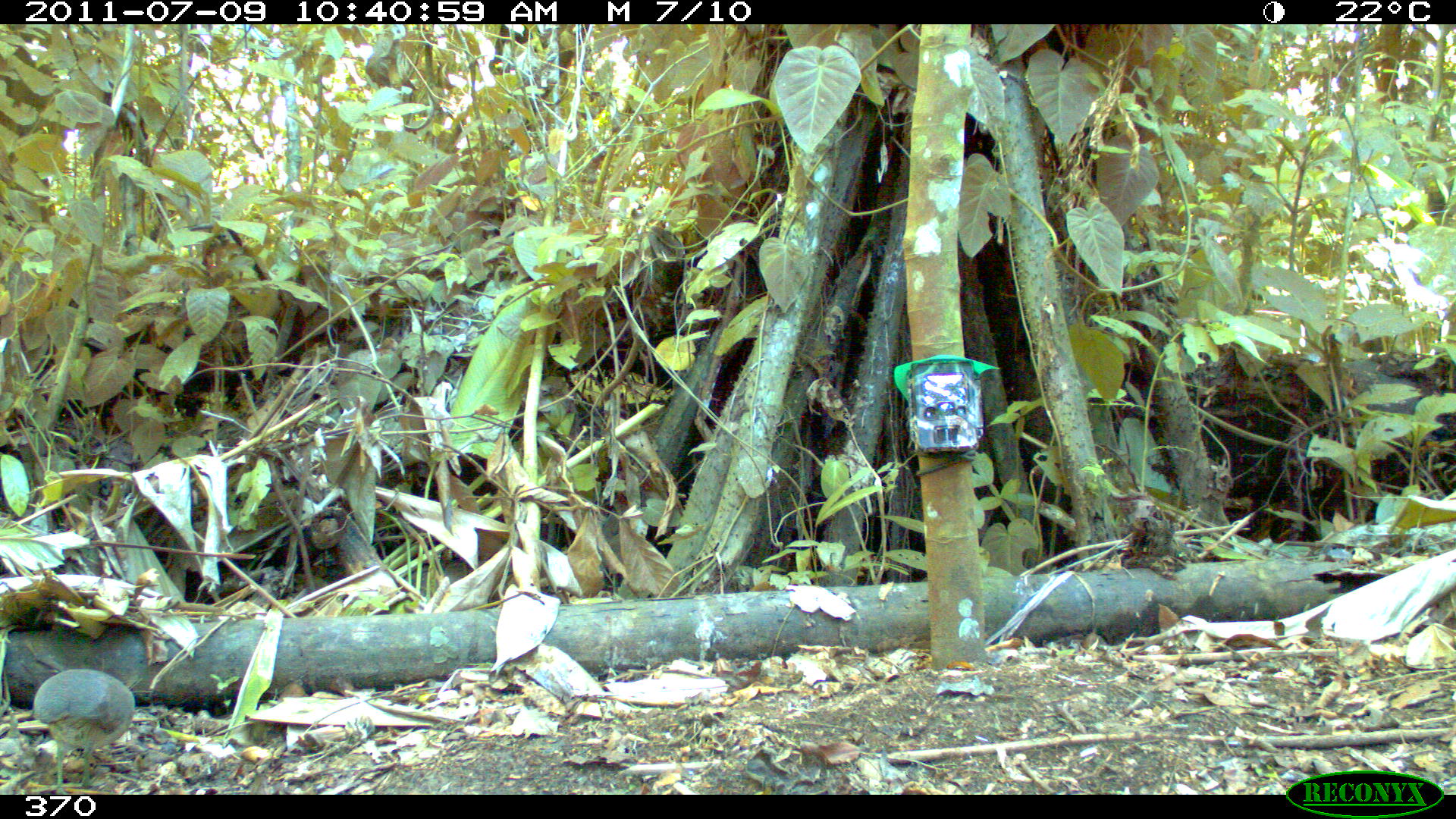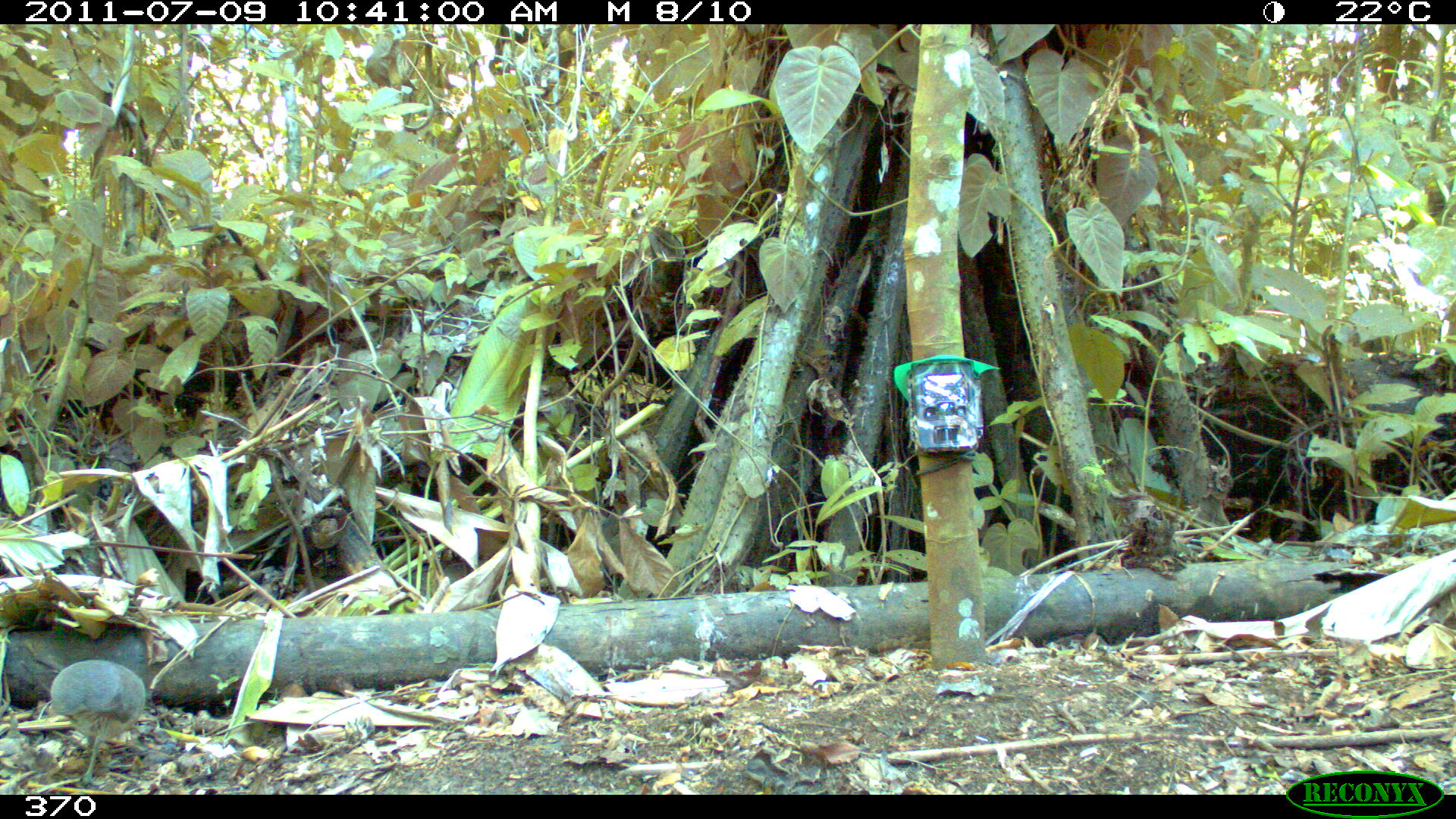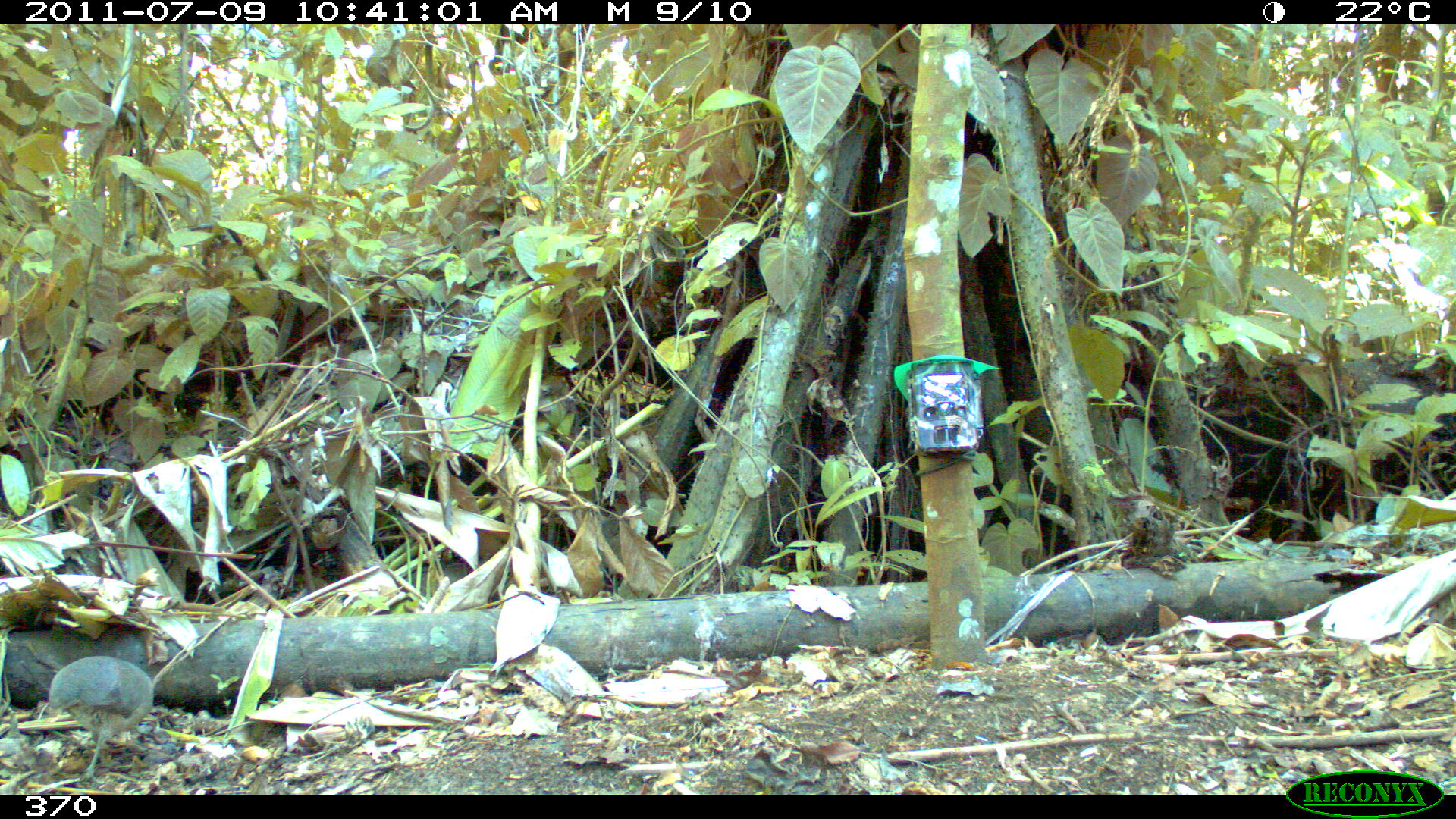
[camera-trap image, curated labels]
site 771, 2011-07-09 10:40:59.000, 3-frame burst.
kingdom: Animalia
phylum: Chordata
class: Aves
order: Galliformes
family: Phasianidae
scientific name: Phasianidae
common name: quails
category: quail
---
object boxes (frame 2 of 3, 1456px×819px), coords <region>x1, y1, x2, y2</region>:
quail: <region>48, 658, 146, 788</region>